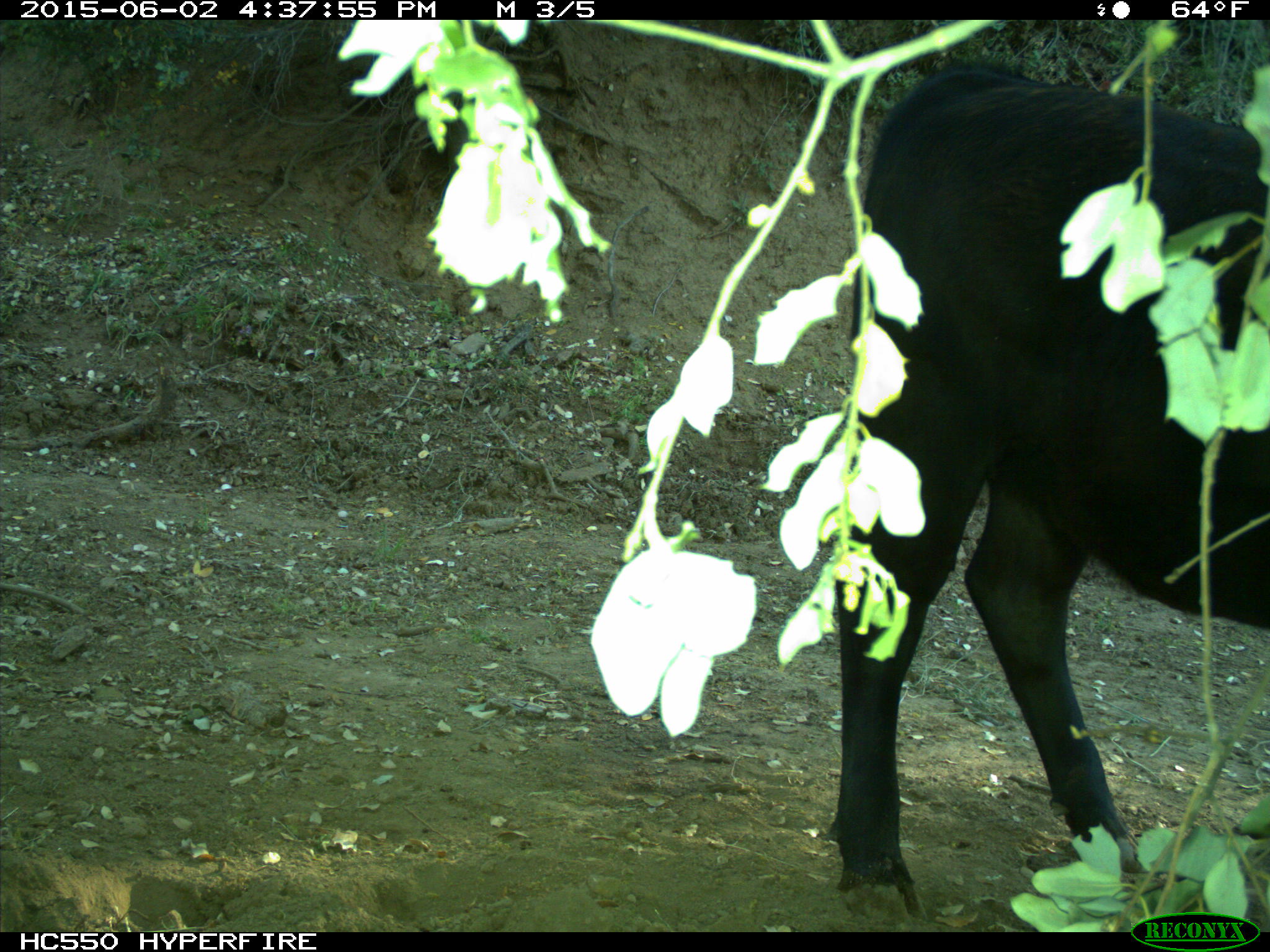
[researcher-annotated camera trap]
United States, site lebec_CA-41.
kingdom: Animalia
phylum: Chordata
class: Mammalia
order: Artiodactyla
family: Bovidae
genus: Bos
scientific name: Bos taurus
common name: domestic cow